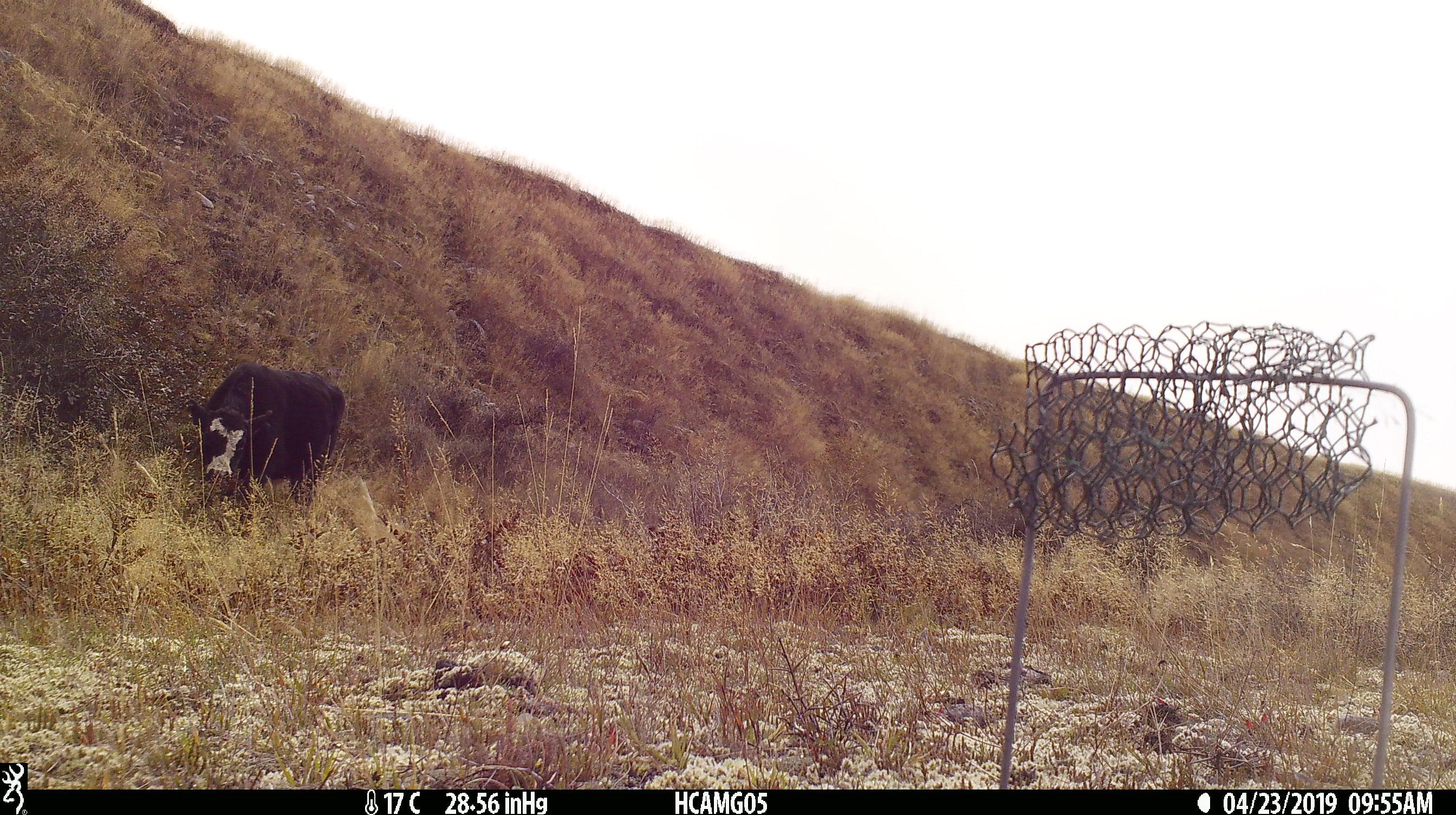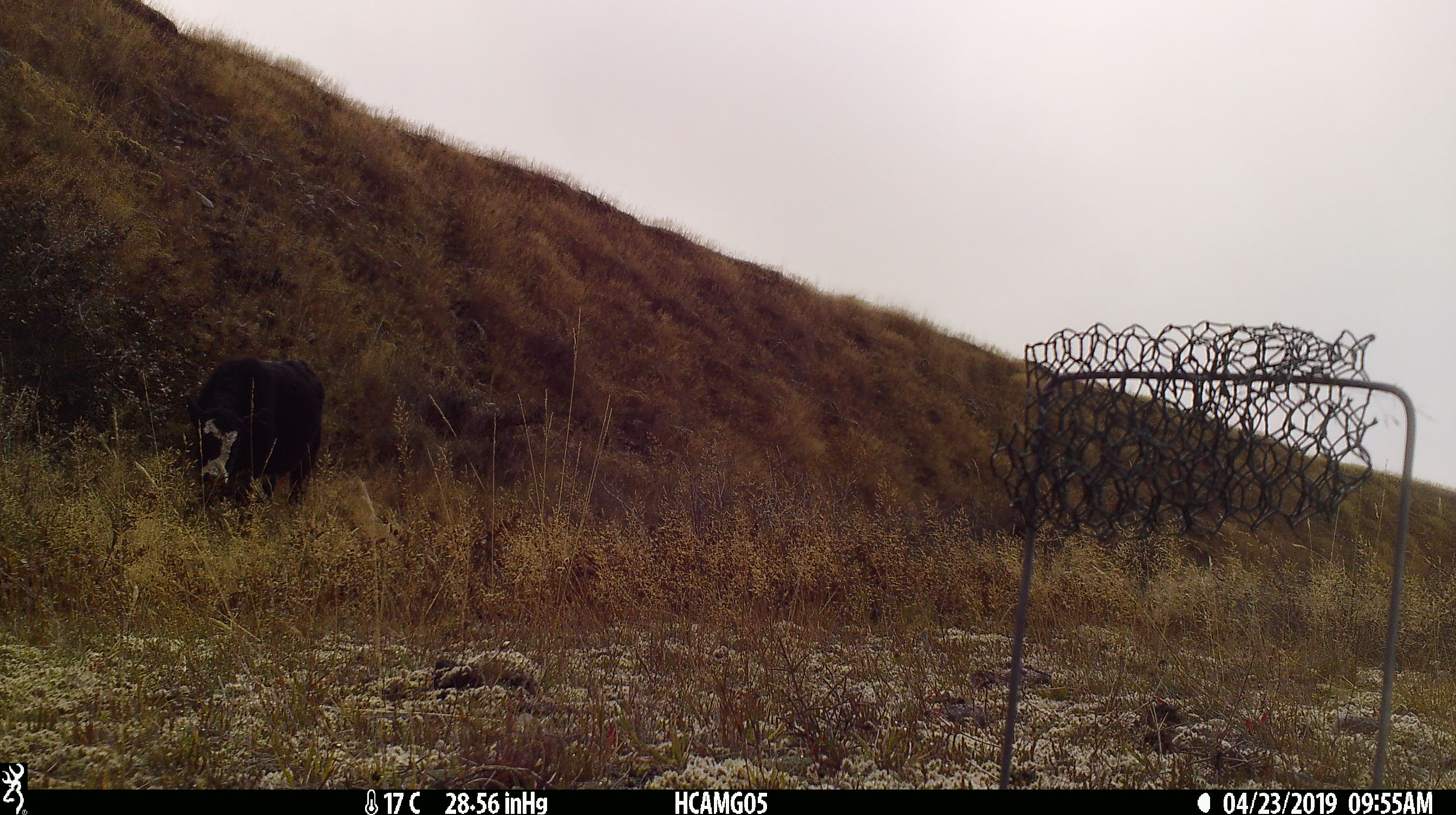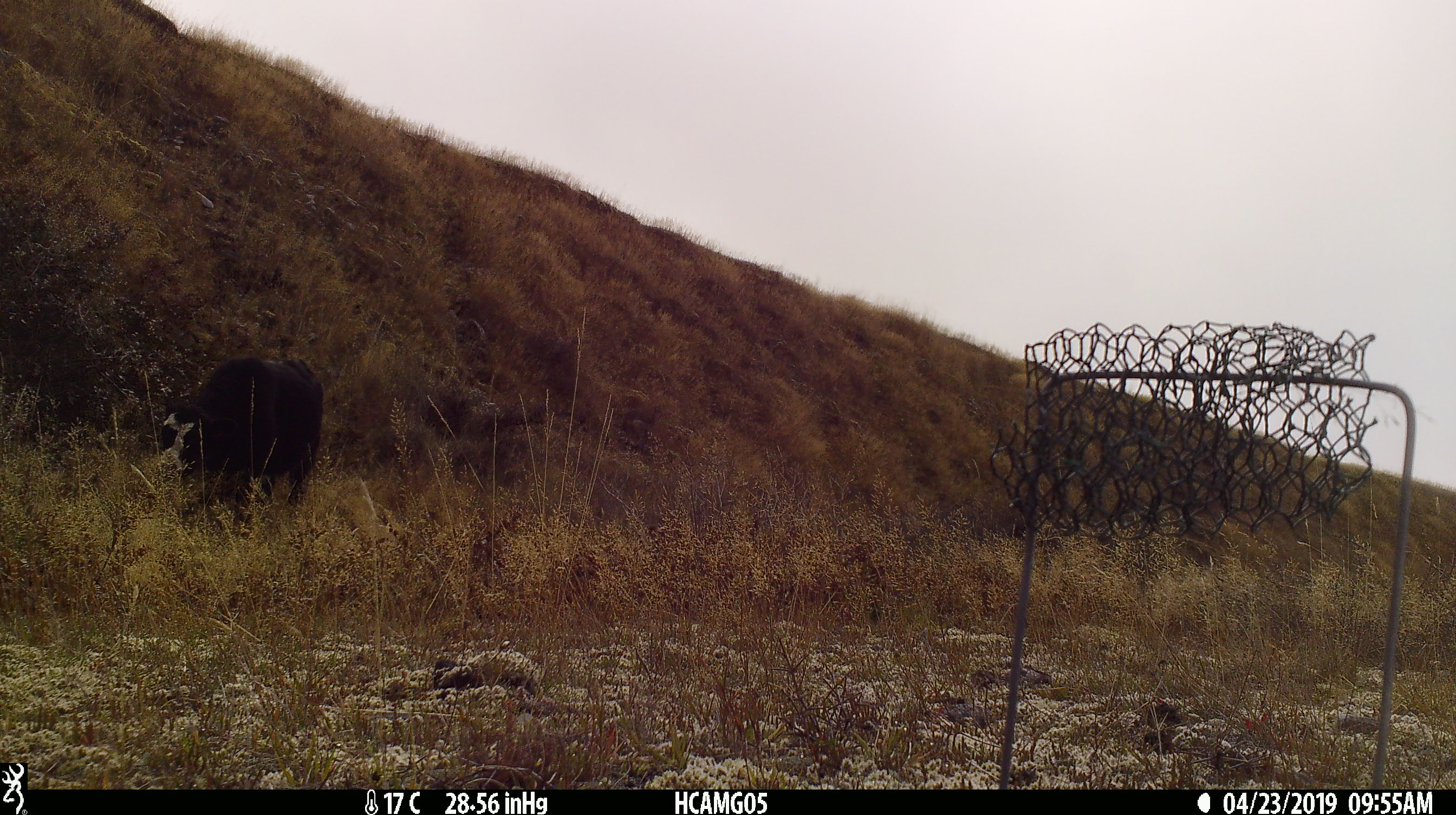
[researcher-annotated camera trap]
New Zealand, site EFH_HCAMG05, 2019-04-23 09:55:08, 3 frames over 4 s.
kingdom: Animalia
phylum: Chordata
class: Mammalia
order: Artiodactyla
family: Bovidae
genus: Bos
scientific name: Bos taurus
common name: domestic cow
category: cow